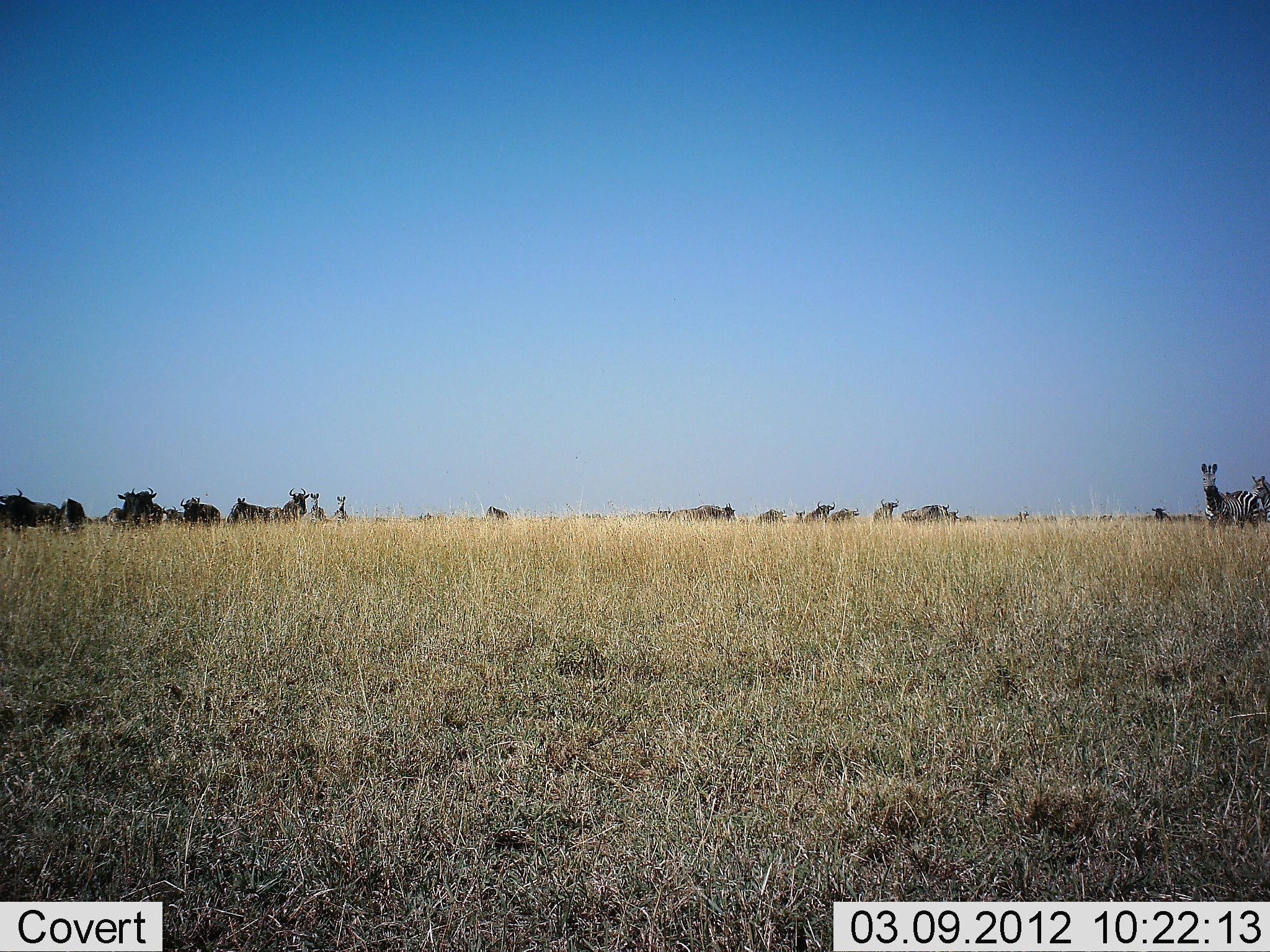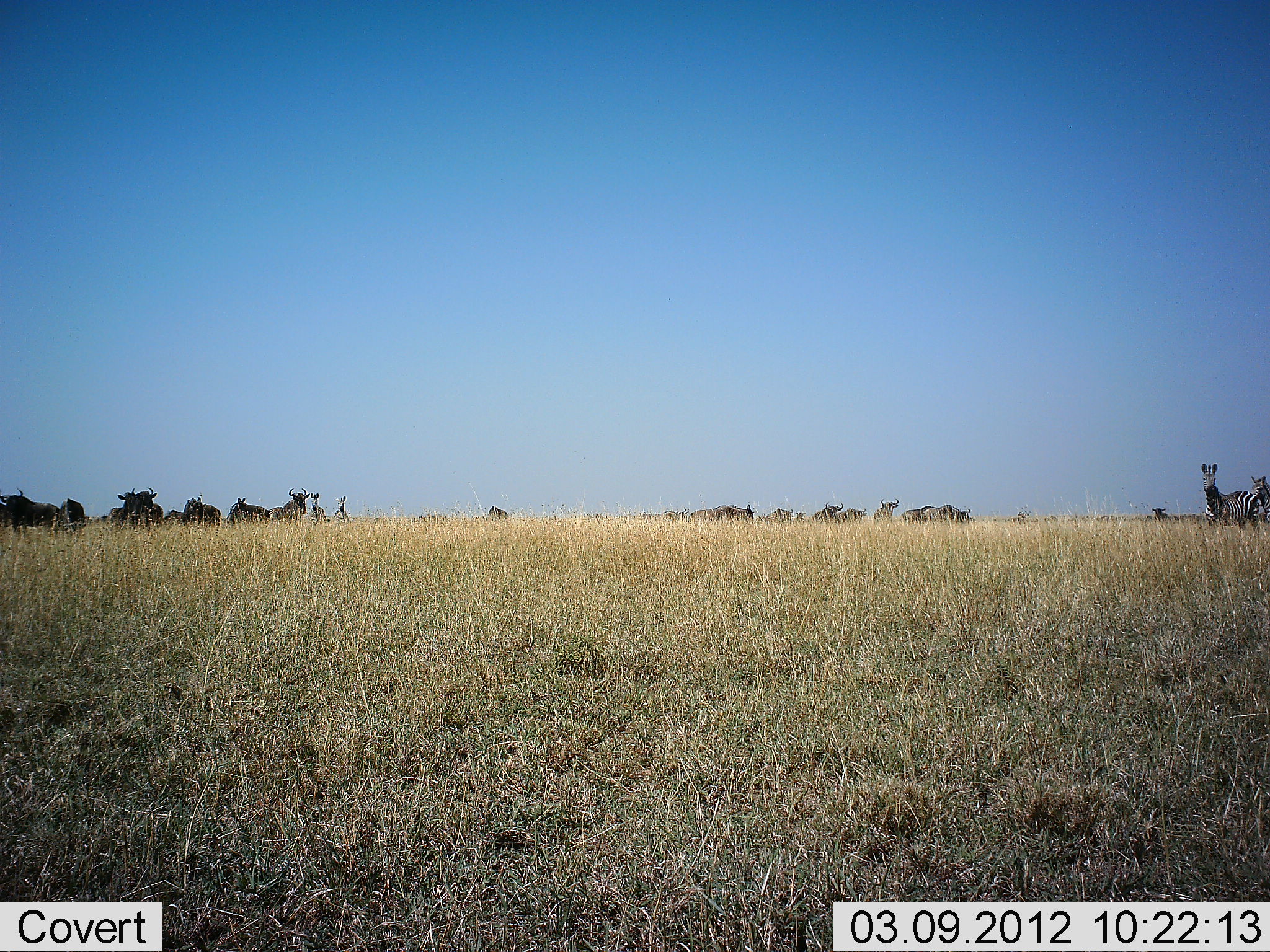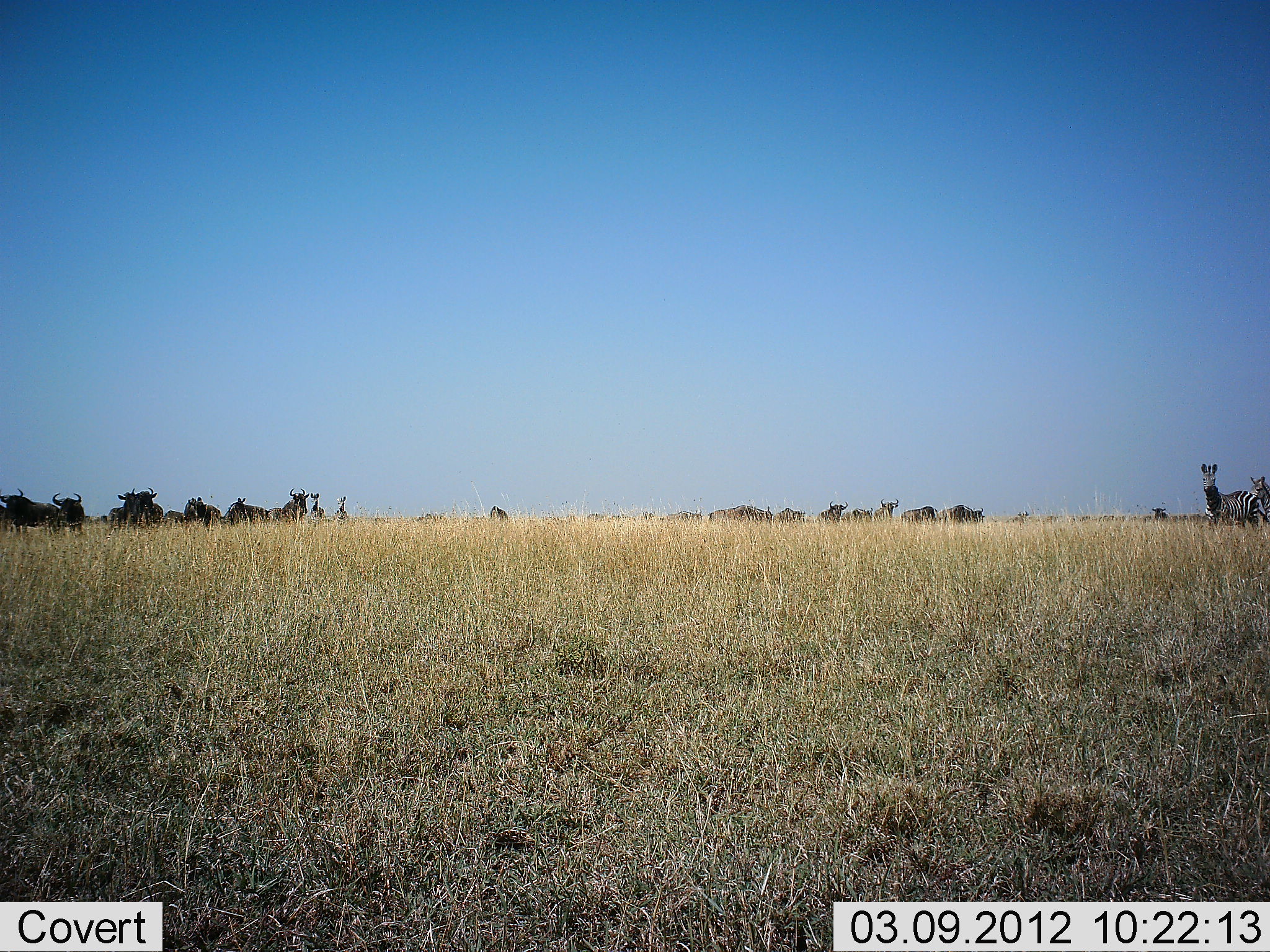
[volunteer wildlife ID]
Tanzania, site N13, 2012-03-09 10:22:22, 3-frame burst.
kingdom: Animalia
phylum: Chordata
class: Mammalia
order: Artiodactyla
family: Bovidae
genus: Connochaetes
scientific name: Connochaetes taurinus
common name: blue wildebeest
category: wildebeest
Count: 11-50.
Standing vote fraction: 75%.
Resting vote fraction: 0%.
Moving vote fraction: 69%.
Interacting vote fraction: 0%.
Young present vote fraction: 0%.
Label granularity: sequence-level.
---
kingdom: Animalia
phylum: Chordata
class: Mammalia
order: Perissodactyla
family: Equidae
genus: Equus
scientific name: Equus quagga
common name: plains zebra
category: zebra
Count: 2.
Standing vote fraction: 100%.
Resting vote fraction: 0%.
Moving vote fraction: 0%.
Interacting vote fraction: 0%.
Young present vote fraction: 0%.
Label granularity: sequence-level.